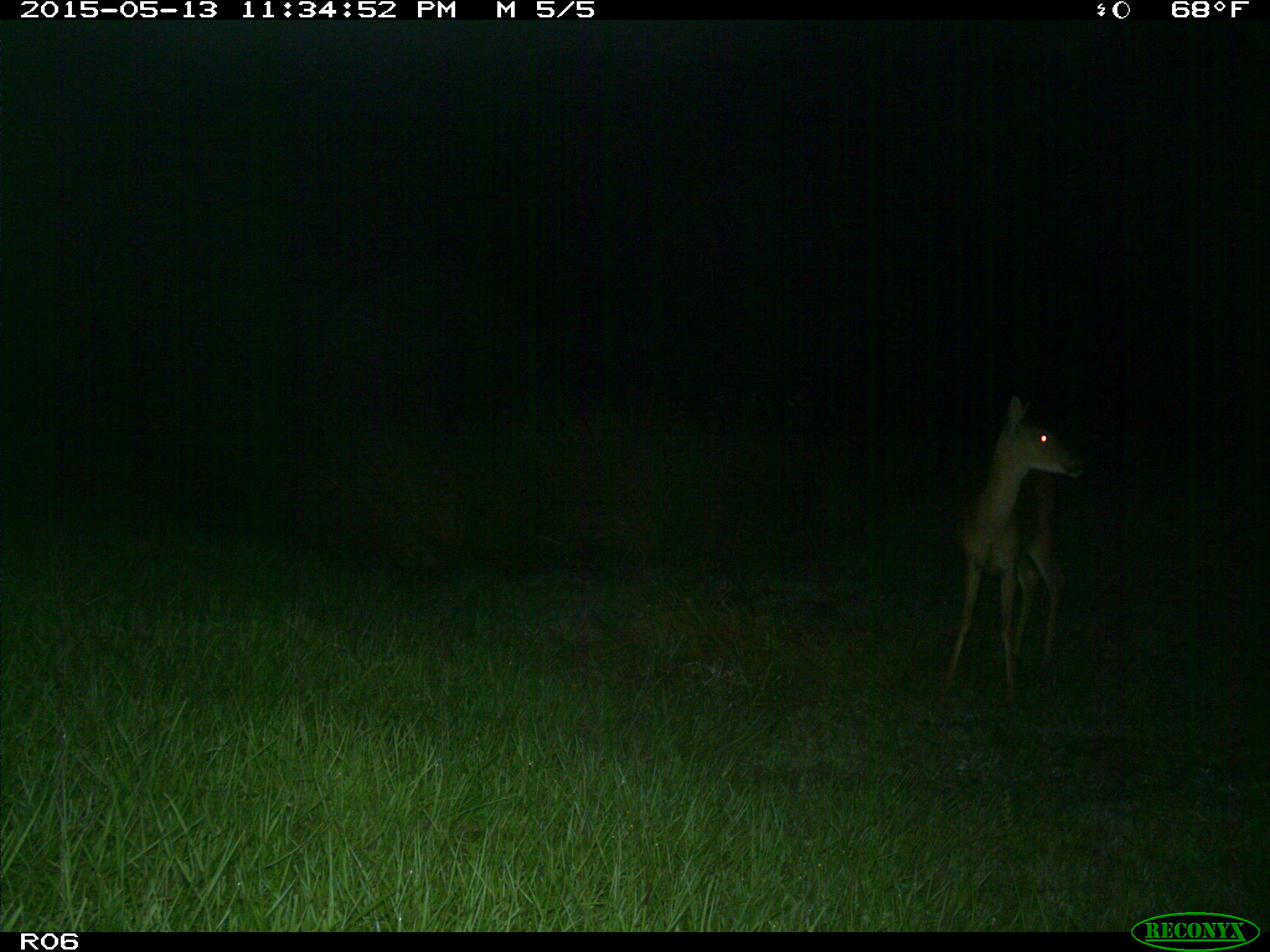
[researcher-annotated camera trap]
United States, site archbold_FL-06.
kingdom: Animalia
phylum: Chordata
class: Mammalia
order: Artiodactyla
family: Cervidae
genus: Odocoileus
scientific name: Odocoileus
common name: deer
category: unidentified deer